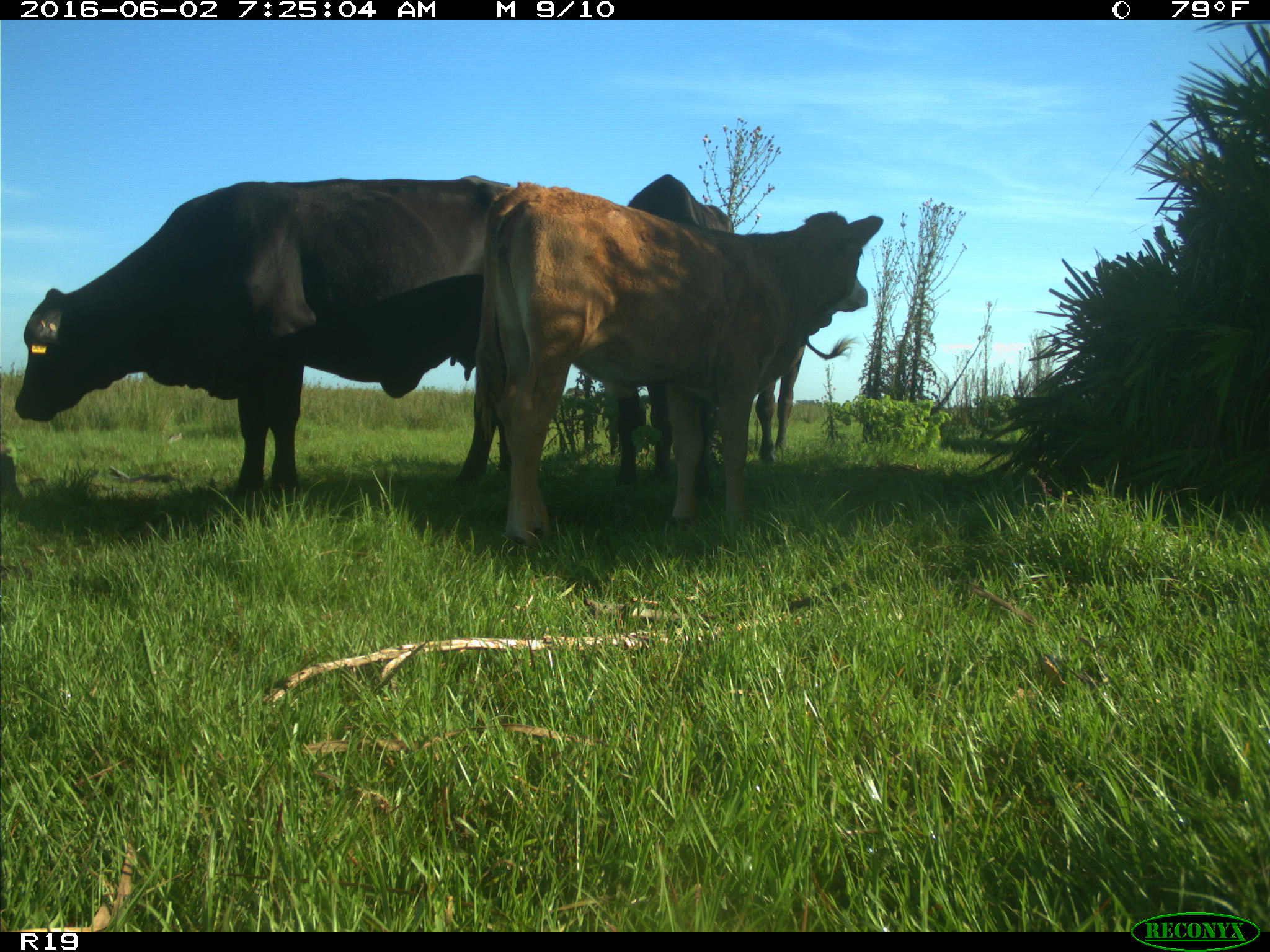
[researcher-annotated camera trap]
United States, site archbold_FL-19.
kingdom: Animalia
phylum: Chordata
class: Mammalia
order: Artiodactyla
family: Bovidae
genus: Bos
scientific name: Bos taurus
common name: domestic cow